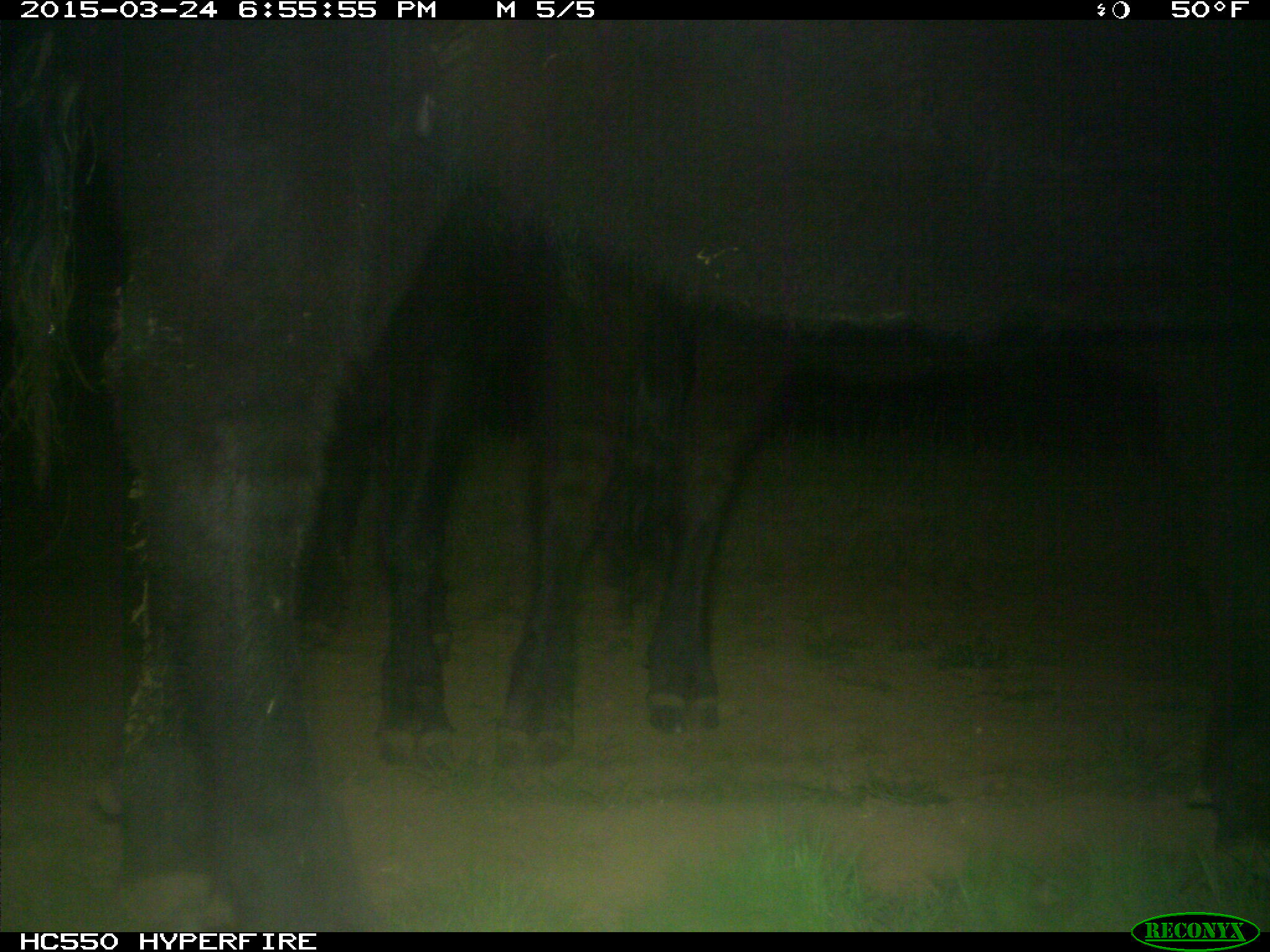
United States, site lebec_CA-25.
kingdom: Animalia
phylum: Chordata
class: Mammalia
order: Artiodactyla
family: Bovidae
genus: Bos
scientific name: Bos taurus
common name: domestic cow